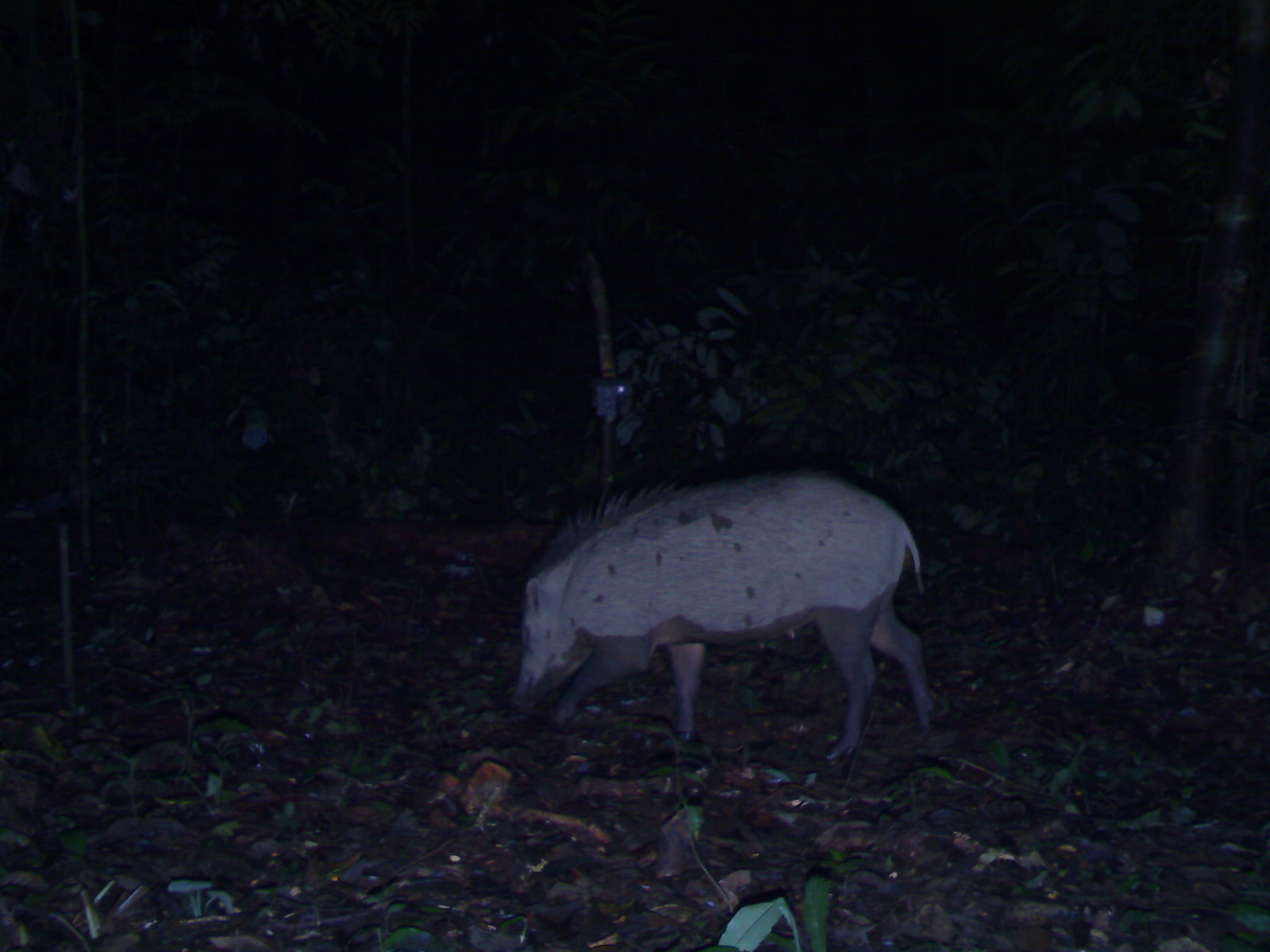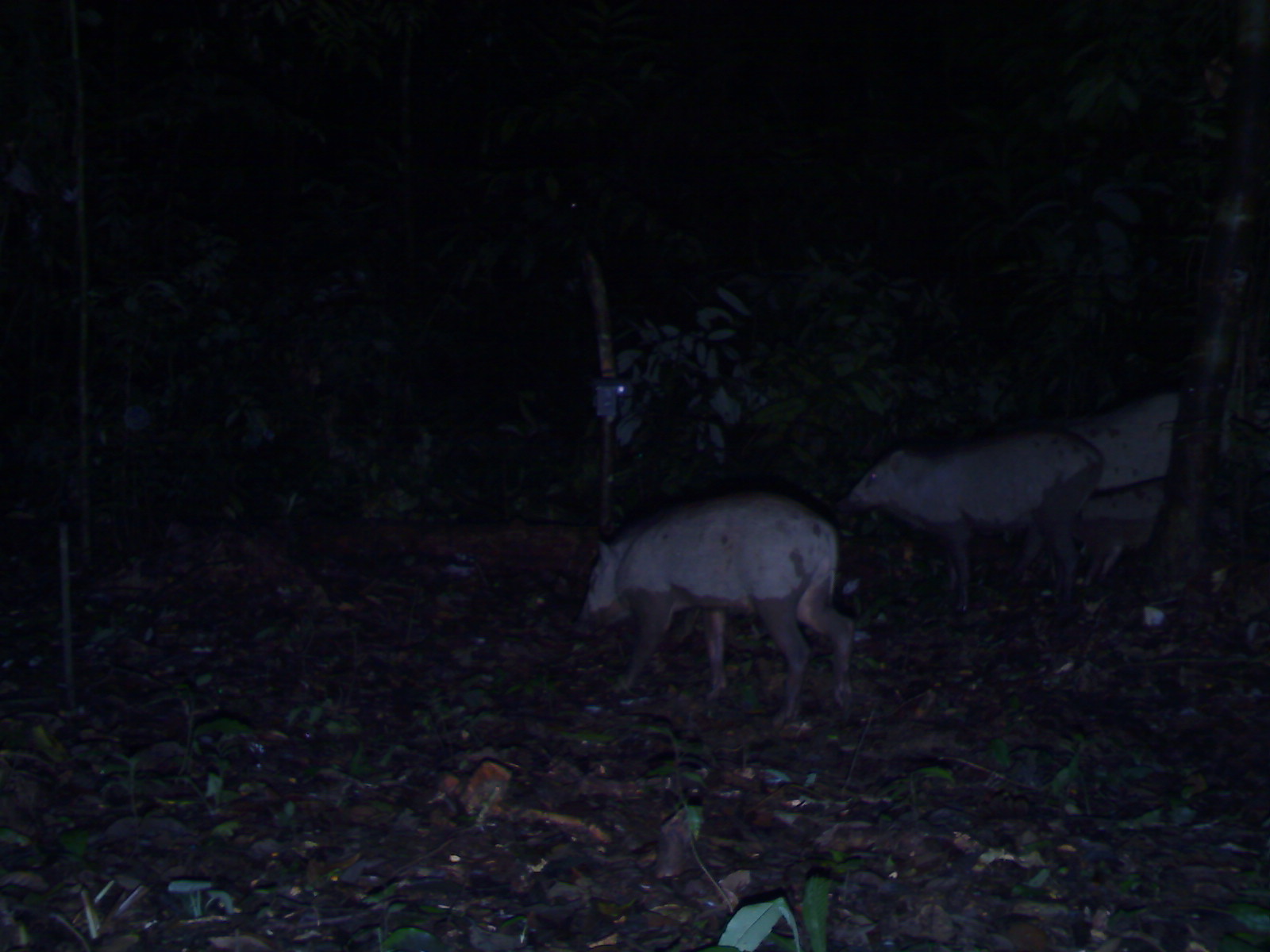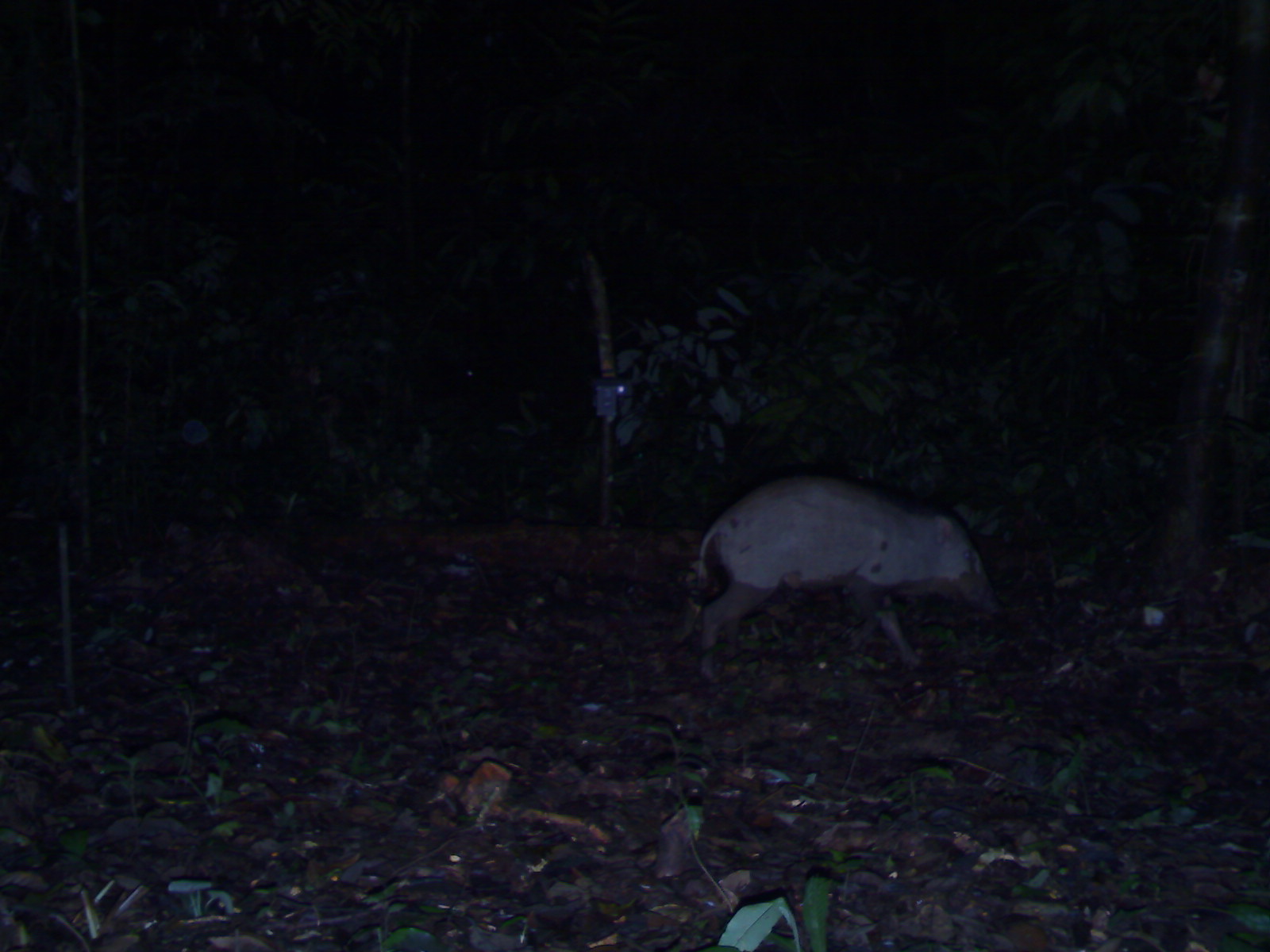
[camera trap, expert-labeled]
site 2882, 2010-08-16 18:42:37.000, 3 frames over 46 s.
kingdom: Animalia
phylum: Chordata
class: Mammalia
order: Artiodactyla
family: Suidae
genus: Sus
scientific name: Sus scrofa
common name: wild boar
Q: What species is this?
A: Sus scrofa (wild boar).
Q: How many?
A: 1.